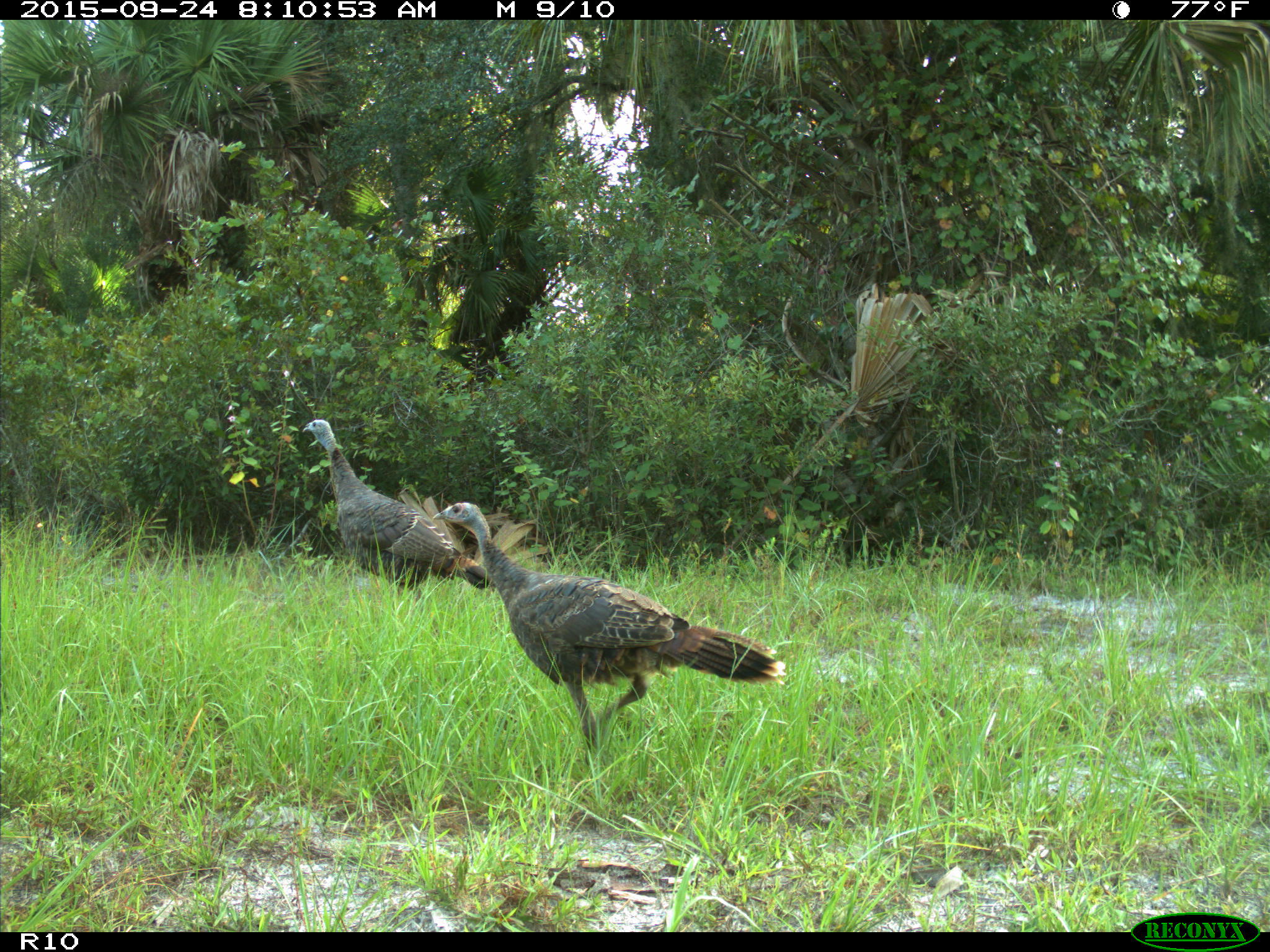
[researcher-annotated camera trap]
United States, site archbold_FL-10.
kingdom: Animalia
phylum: Chordata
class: Aves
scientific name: Aves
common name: birds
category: unidentified bird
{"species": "unidentified bird (birds) (Aves)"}